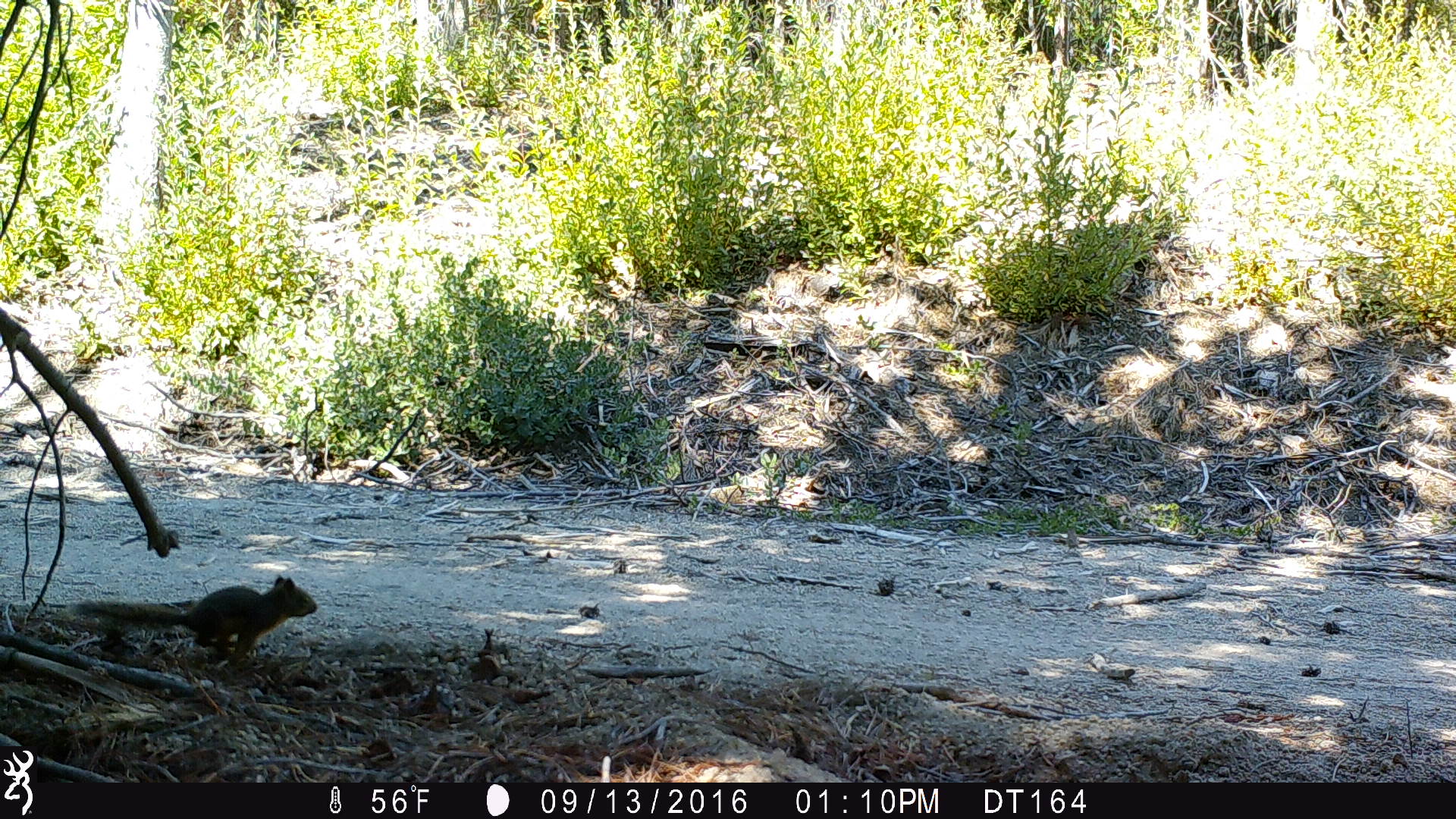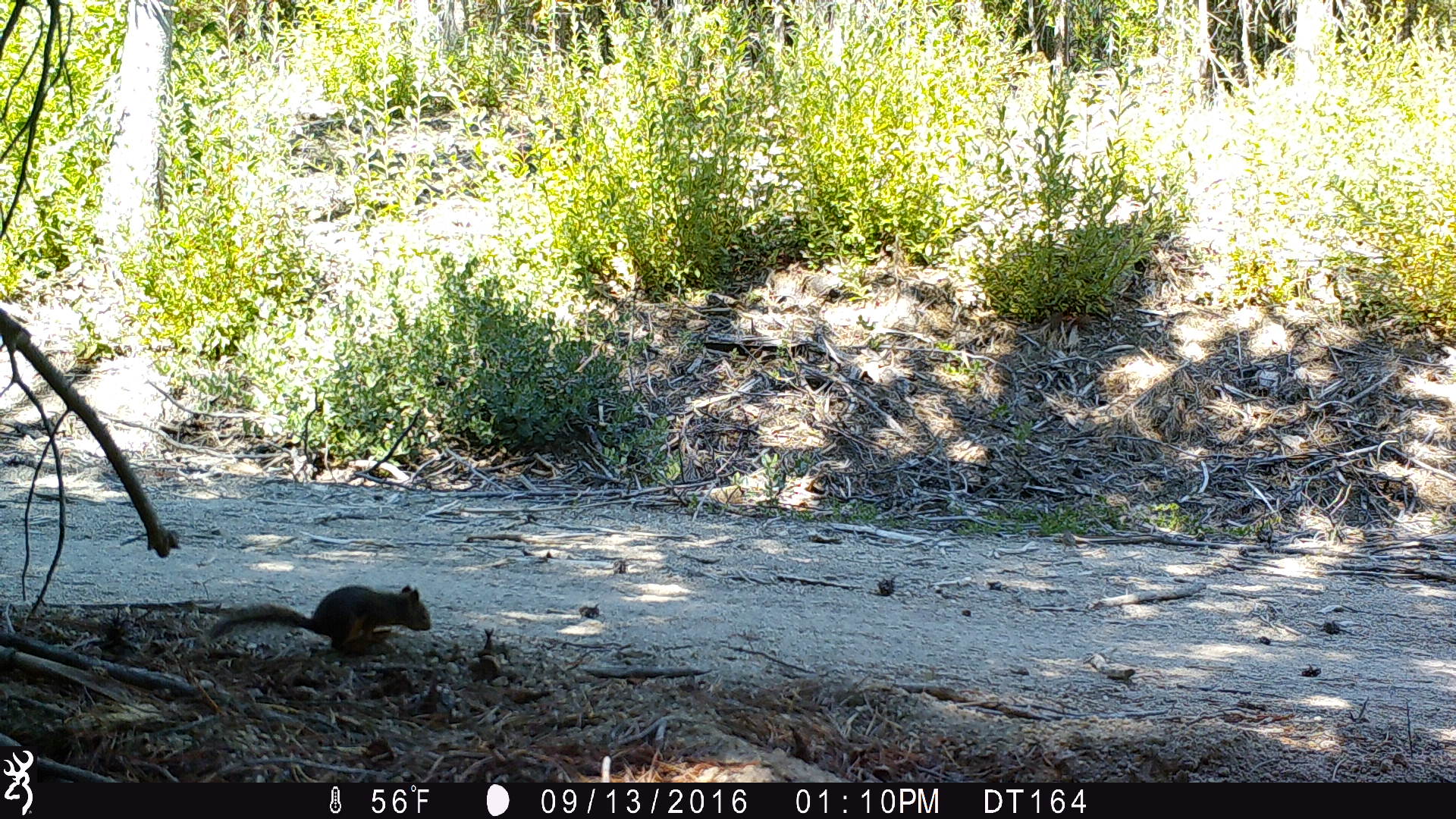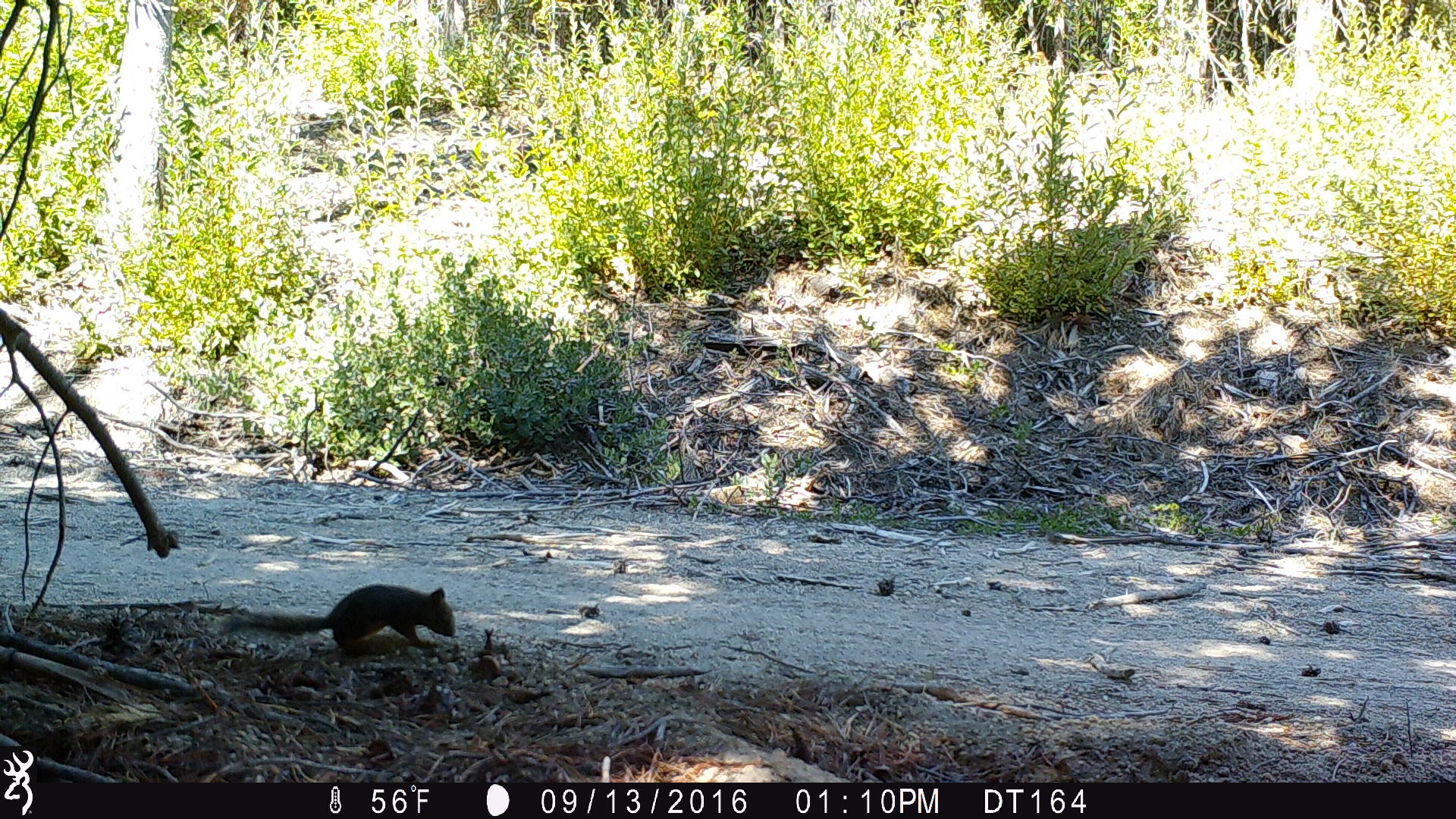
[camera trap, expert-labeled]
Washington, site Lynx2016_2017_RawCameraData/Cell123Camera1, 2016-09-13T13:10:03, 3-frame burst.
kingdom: Animalia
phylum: Chordata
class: Mammalia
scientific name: Mammalia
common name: small mammal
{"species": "small mammal (Mammalia)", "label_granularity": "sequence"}